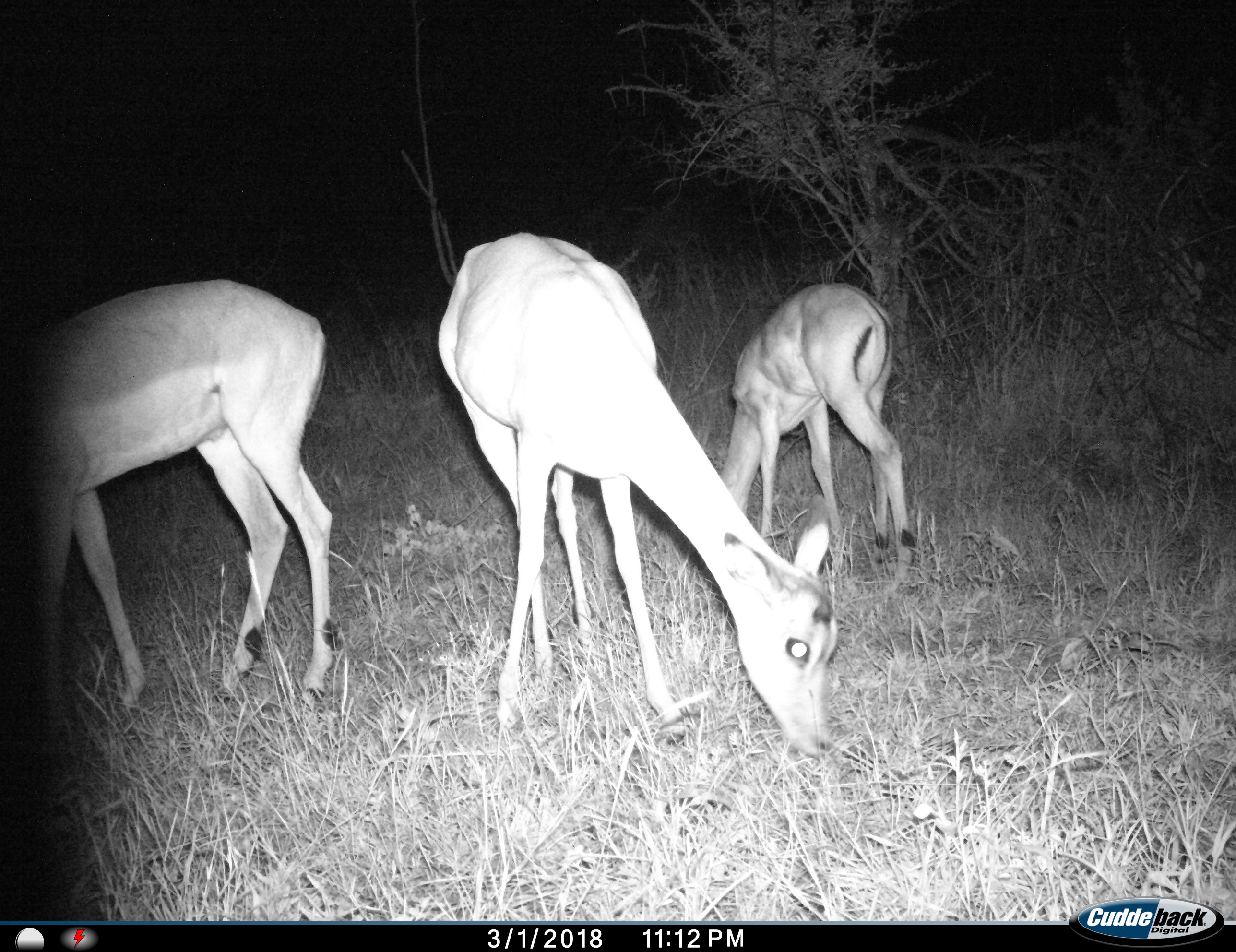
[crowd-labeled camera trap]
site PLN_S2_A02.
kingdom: Animalia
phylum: Chordata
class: Mammalia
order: Artiodactyla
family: Bovidae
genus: Aepyceros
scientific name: Aepyceros melampus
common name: impala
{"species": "impala (Aepyceros melampus)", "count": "3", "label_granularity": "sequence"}